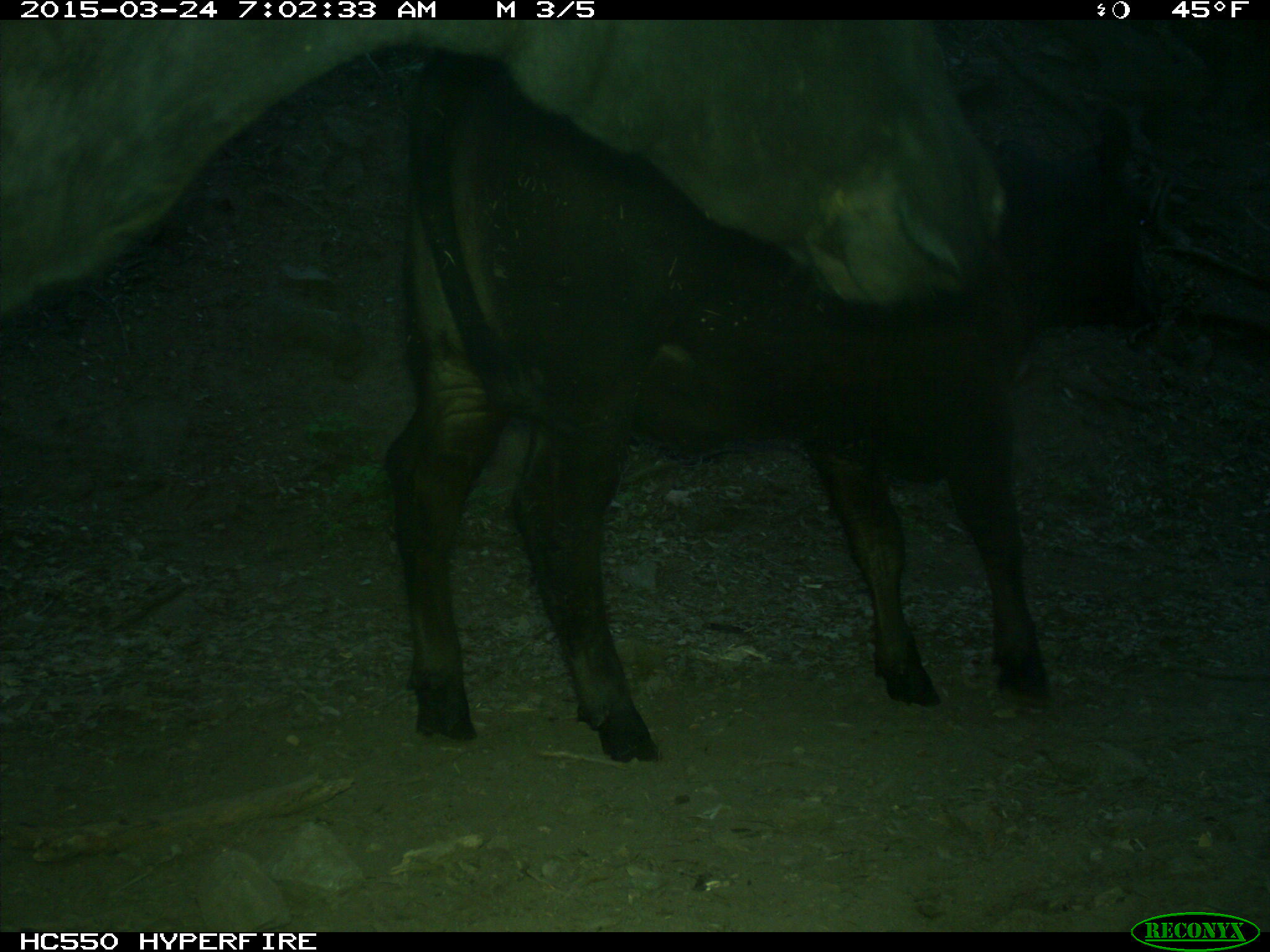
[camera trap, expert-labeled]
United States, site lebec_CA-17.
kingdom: Animalia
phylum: Chordata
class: Mammalia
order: Artiodactyla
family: Bovidae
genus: Bos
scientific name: Bos taurus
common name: domestic cow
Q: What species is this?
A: Bos taurus (domestic cow).